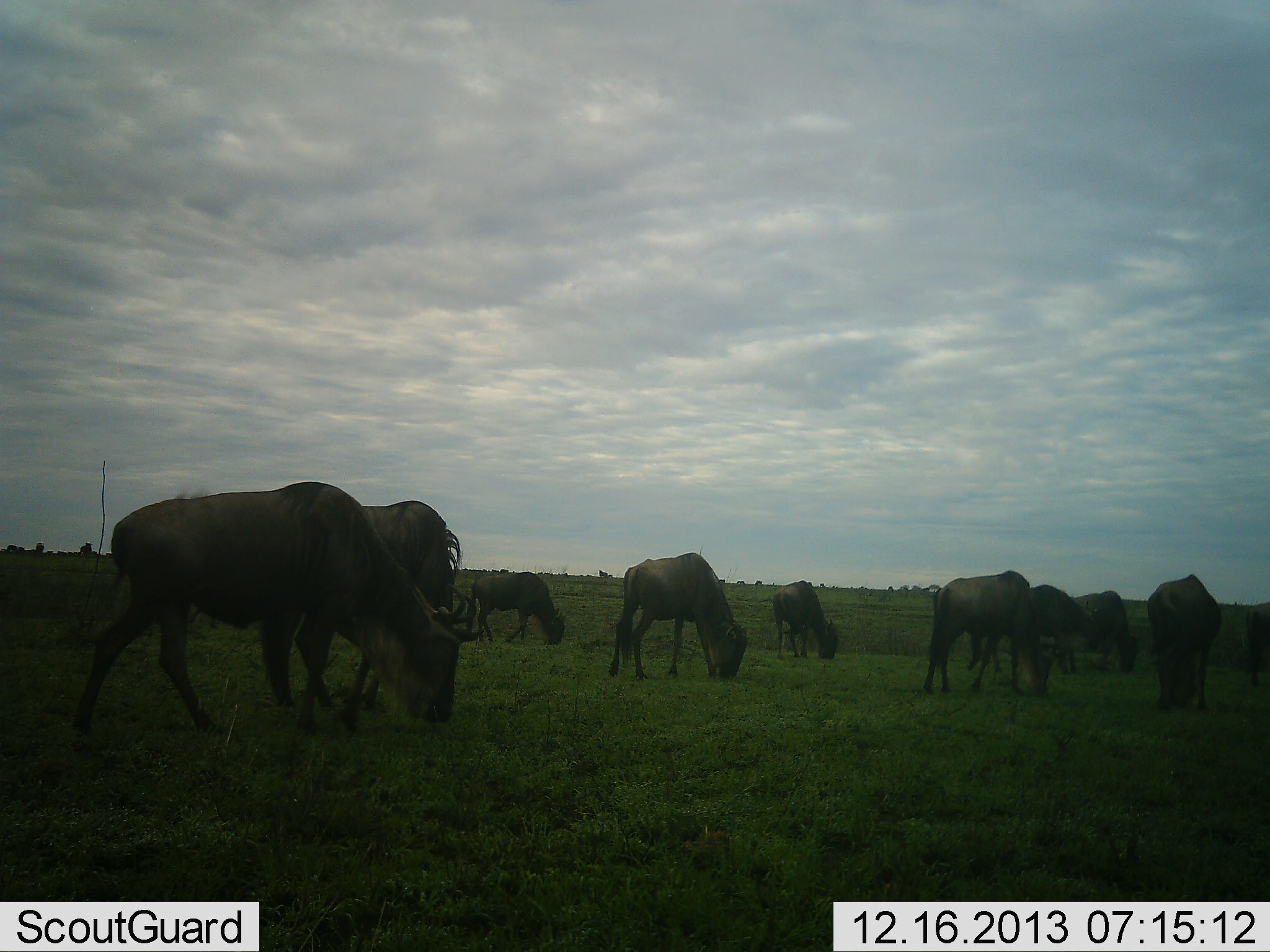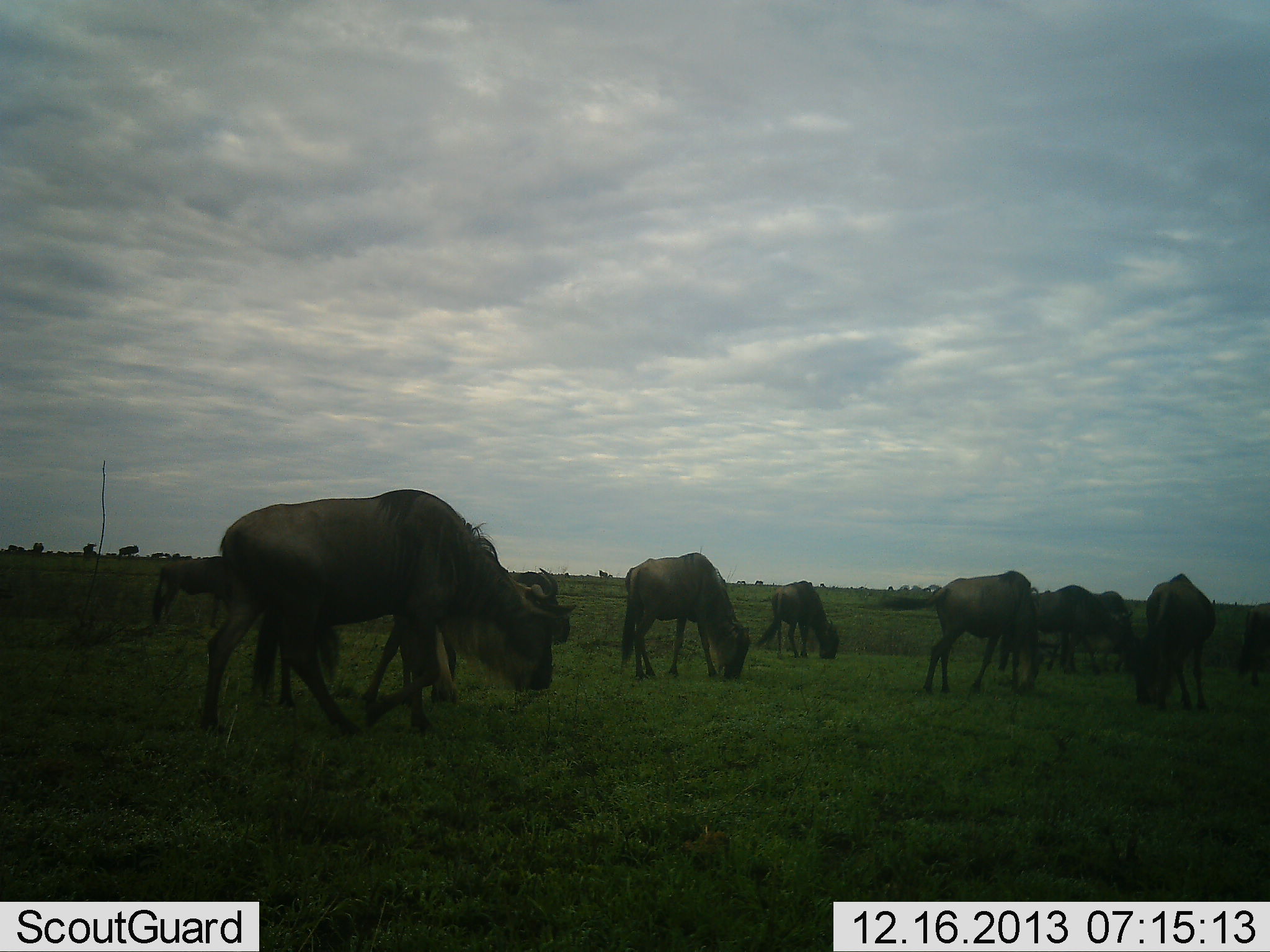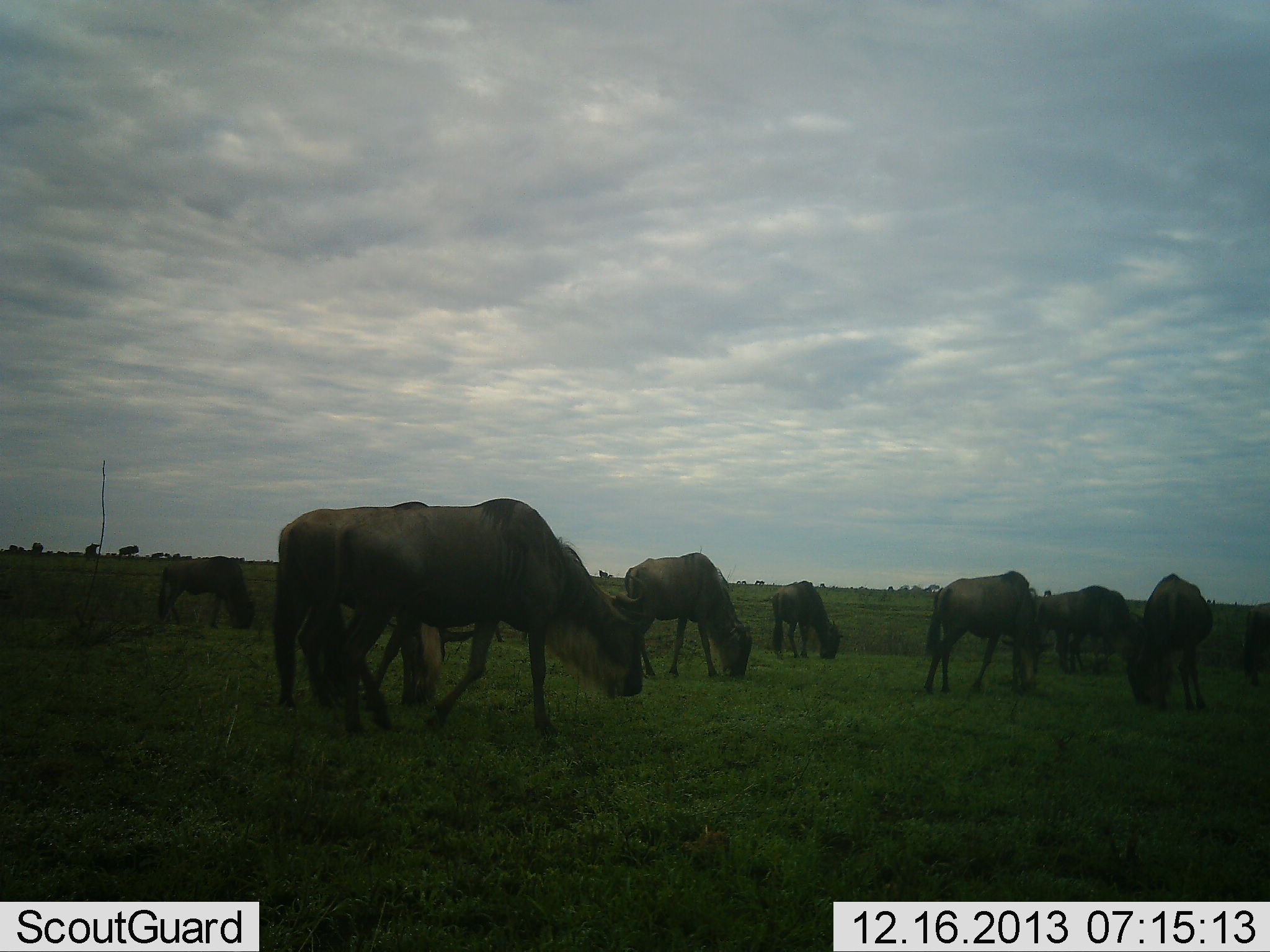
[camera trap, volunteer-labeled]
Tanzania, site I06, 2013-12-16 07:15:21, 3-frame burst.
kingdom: Animalia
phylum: Chordata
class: Mammalia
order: Artiodactyla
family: Bovidae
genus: Connochaetes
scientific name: Connochaetes taurinus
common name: blue wildebeest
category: wildebeest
Wildebeest (blue wildebeest) (Connochaetes taurinus), count 10. Behavior (volunteer vote fractions): standing 36%, resting 4%, moving 37%, interacting 3%. Young present (vote fraction): 1%. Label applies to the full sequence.